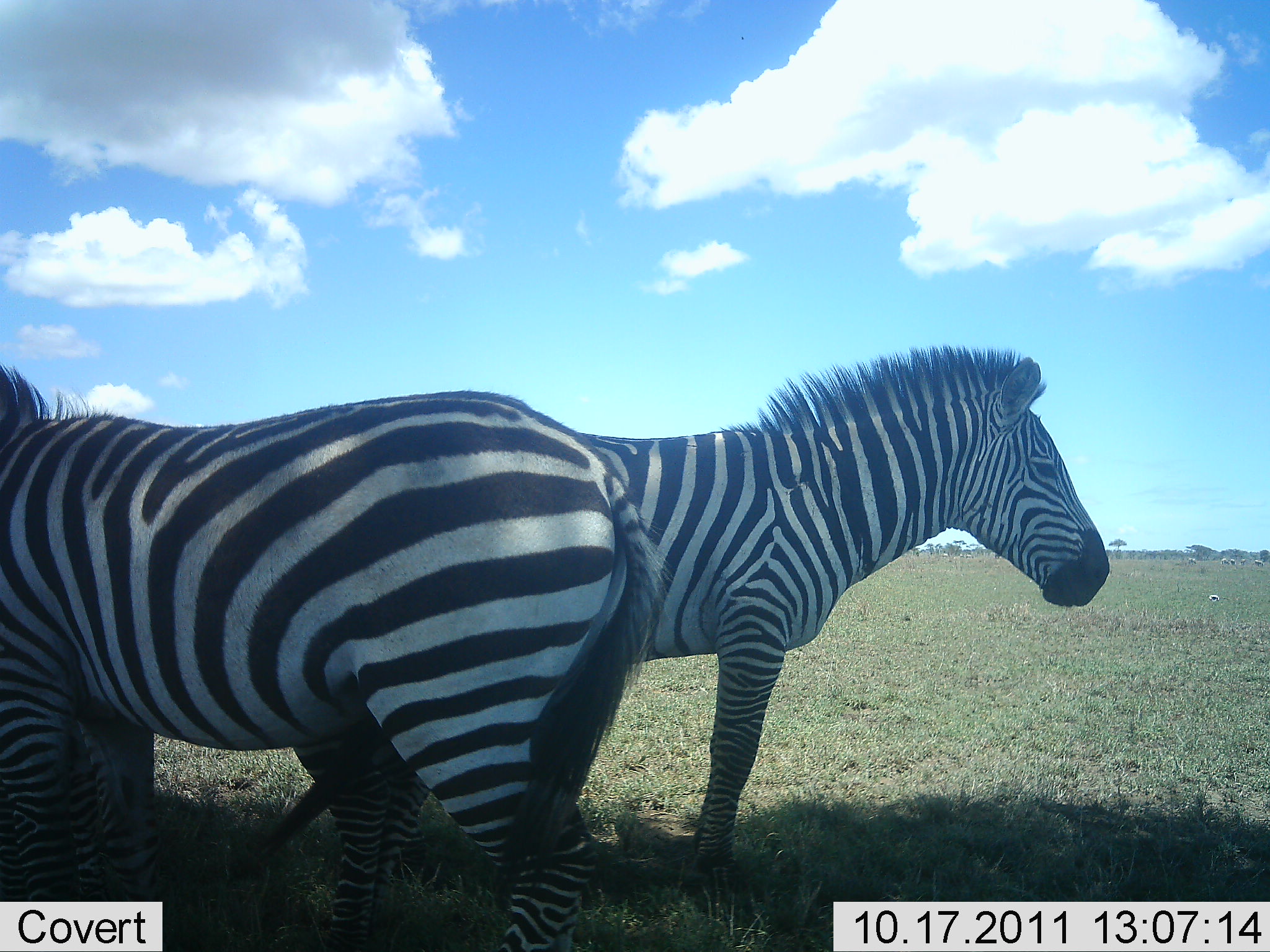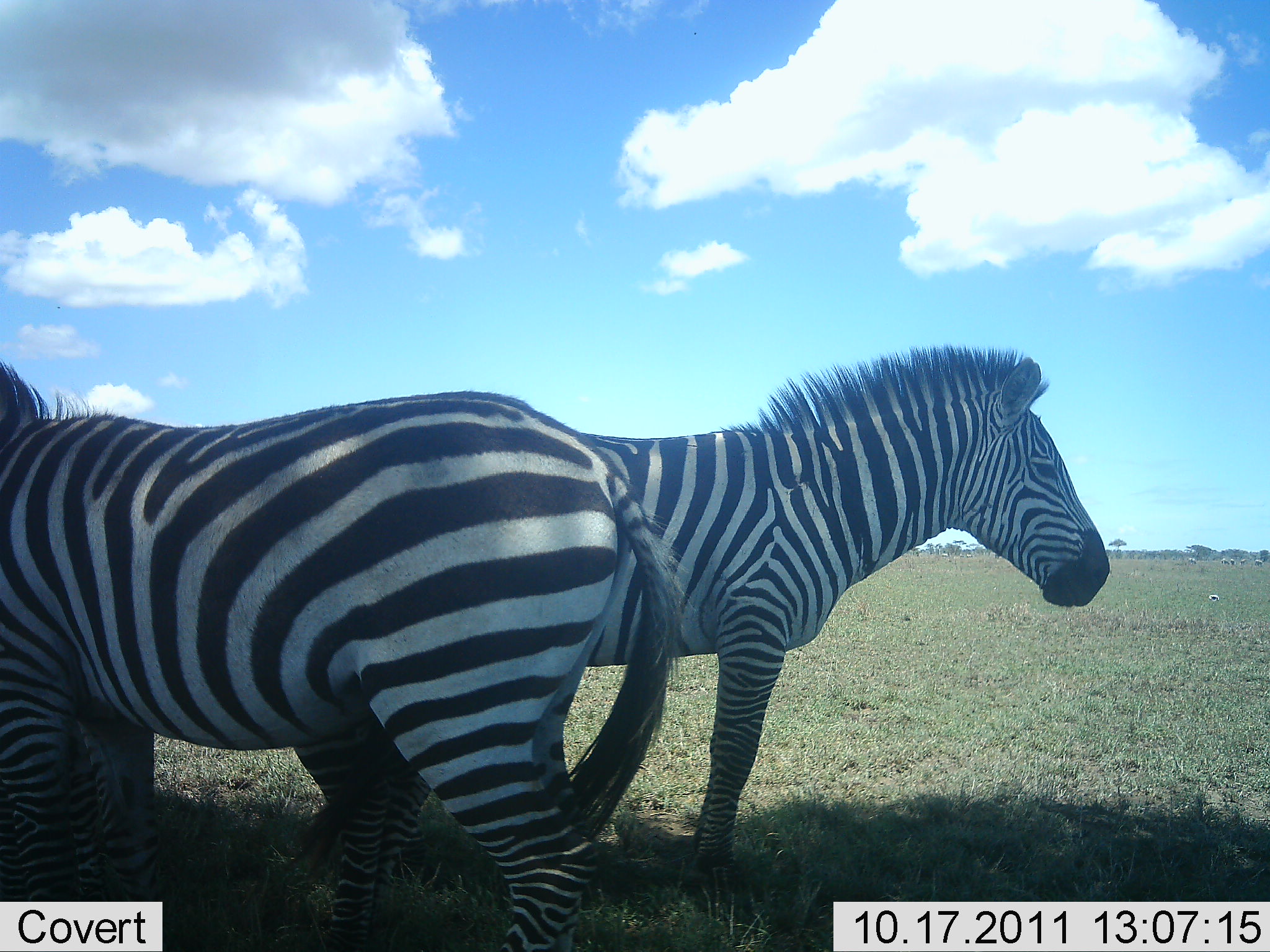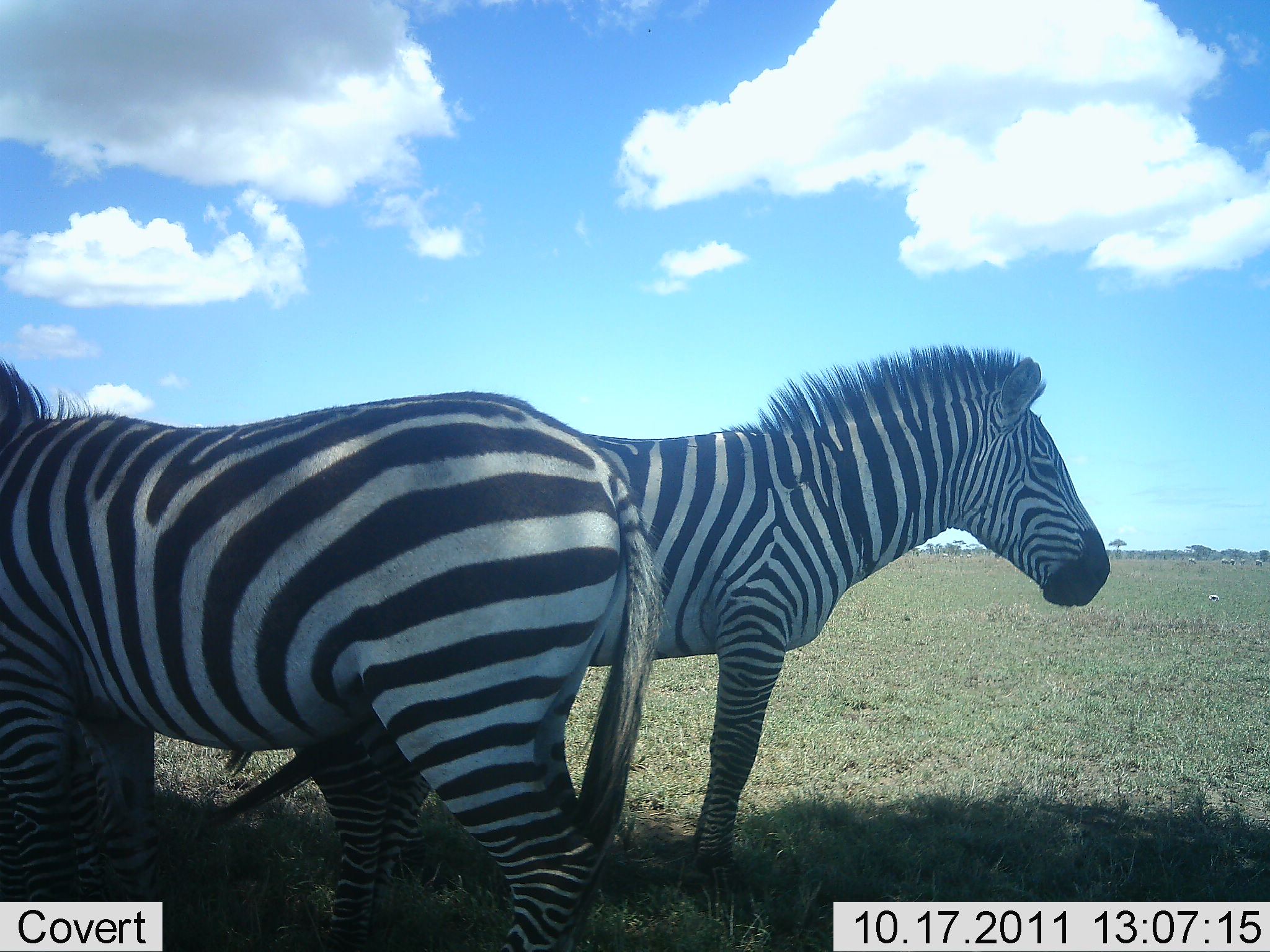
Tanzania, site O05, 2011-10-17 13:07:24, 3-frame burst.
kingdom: Animalia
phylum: Chordata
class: Mammalia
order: Perissodactyla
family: Equidae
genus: Equus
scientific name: Equus quagga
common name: plains zebra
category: zebra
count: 2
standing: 92%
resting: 8%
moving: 8%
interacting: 8%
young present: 0%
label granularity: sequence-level